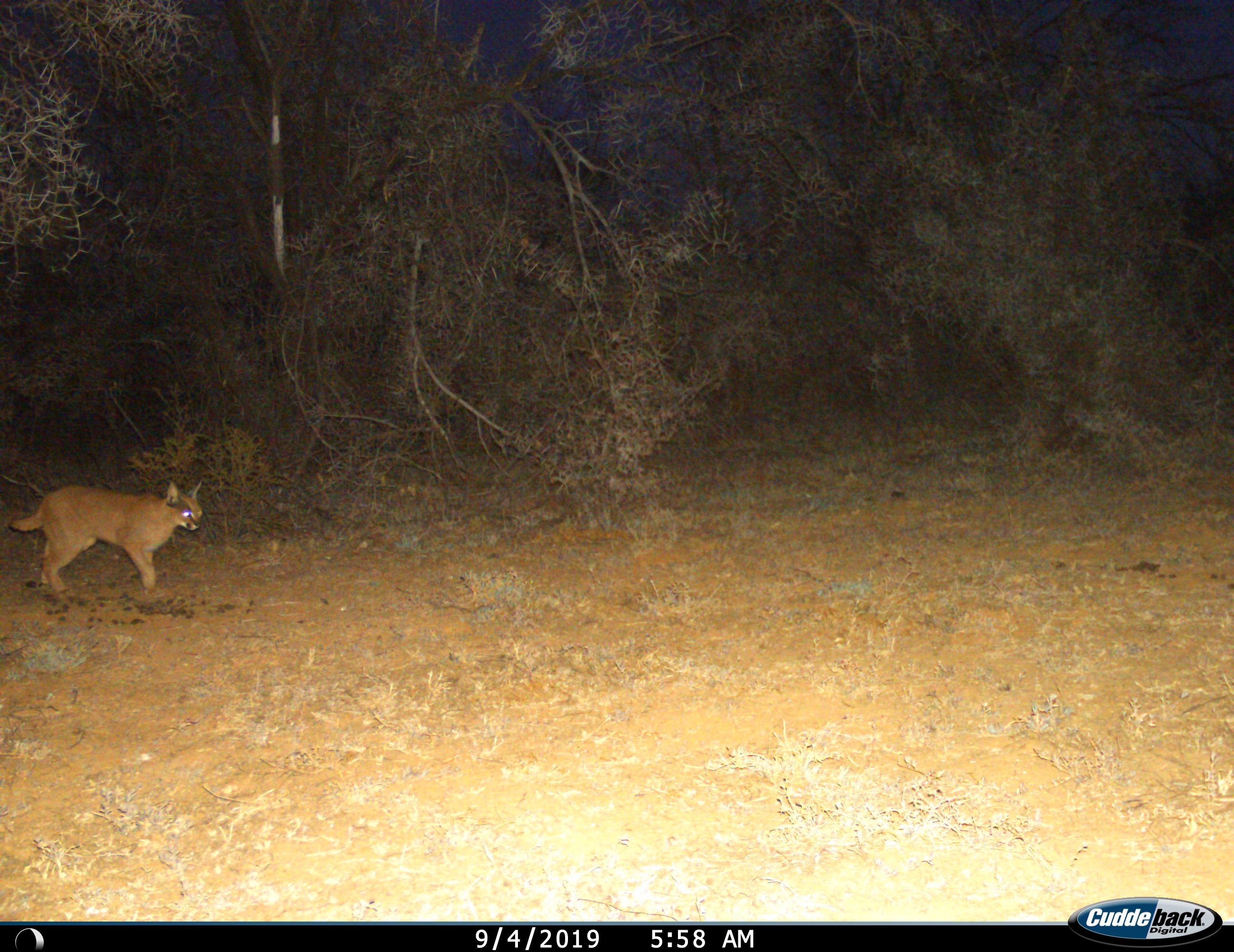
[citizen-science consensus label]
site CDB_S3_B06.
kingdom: Animalia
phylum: Chordata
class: Mammalia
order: Carnivora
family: Felidae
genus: Caracal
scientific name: Caracal caracal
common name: caracal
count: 1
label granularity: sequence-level